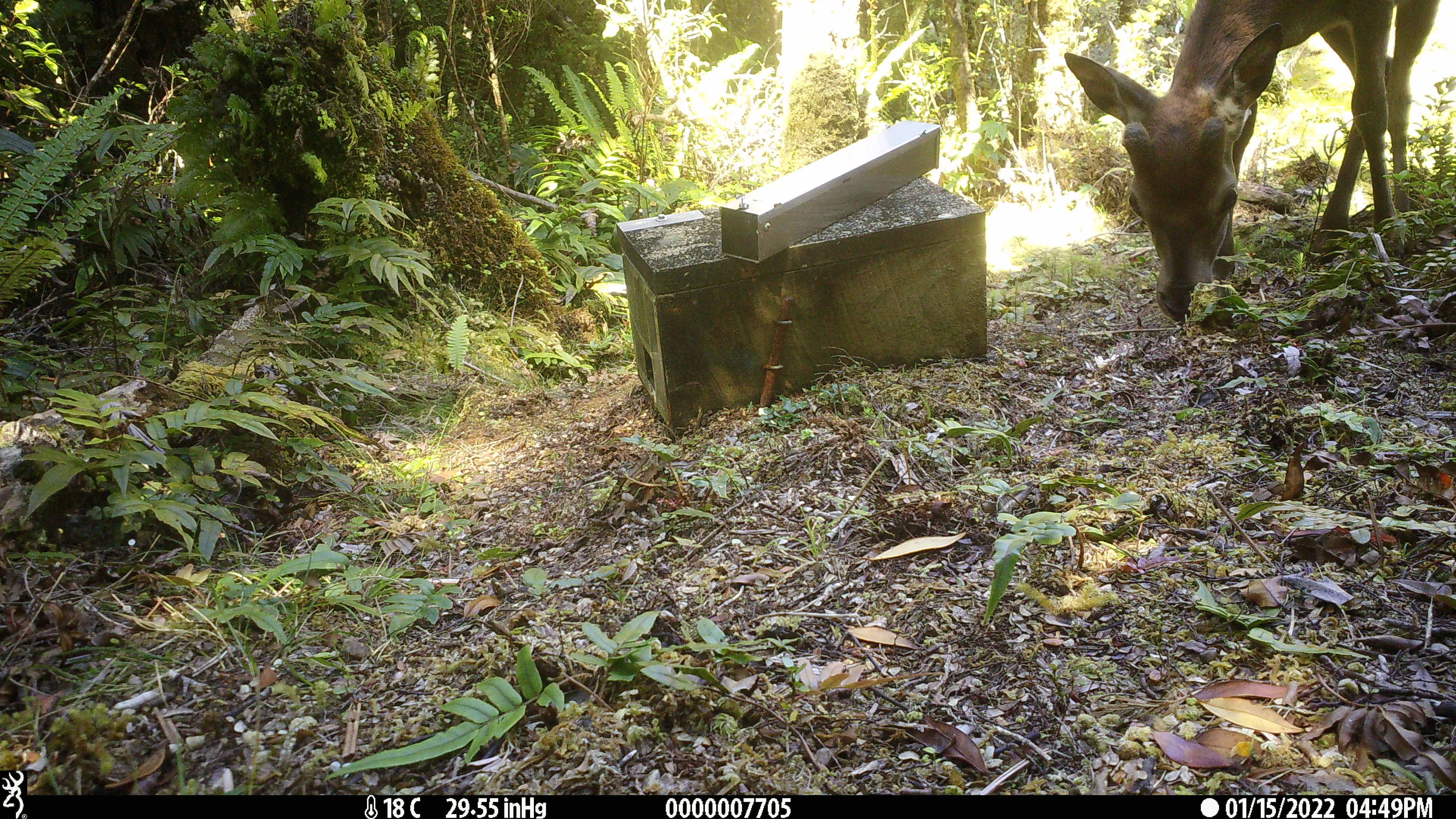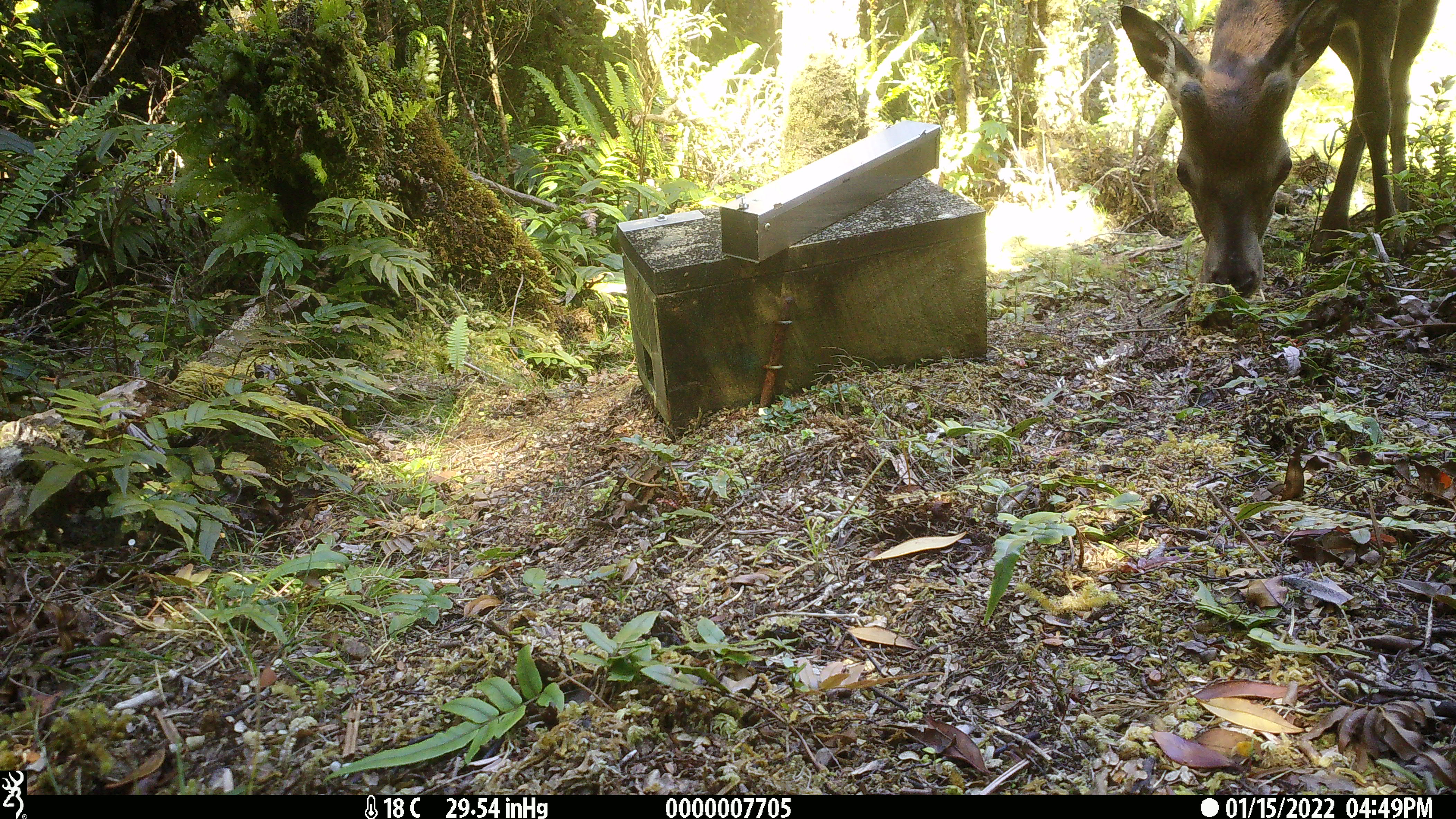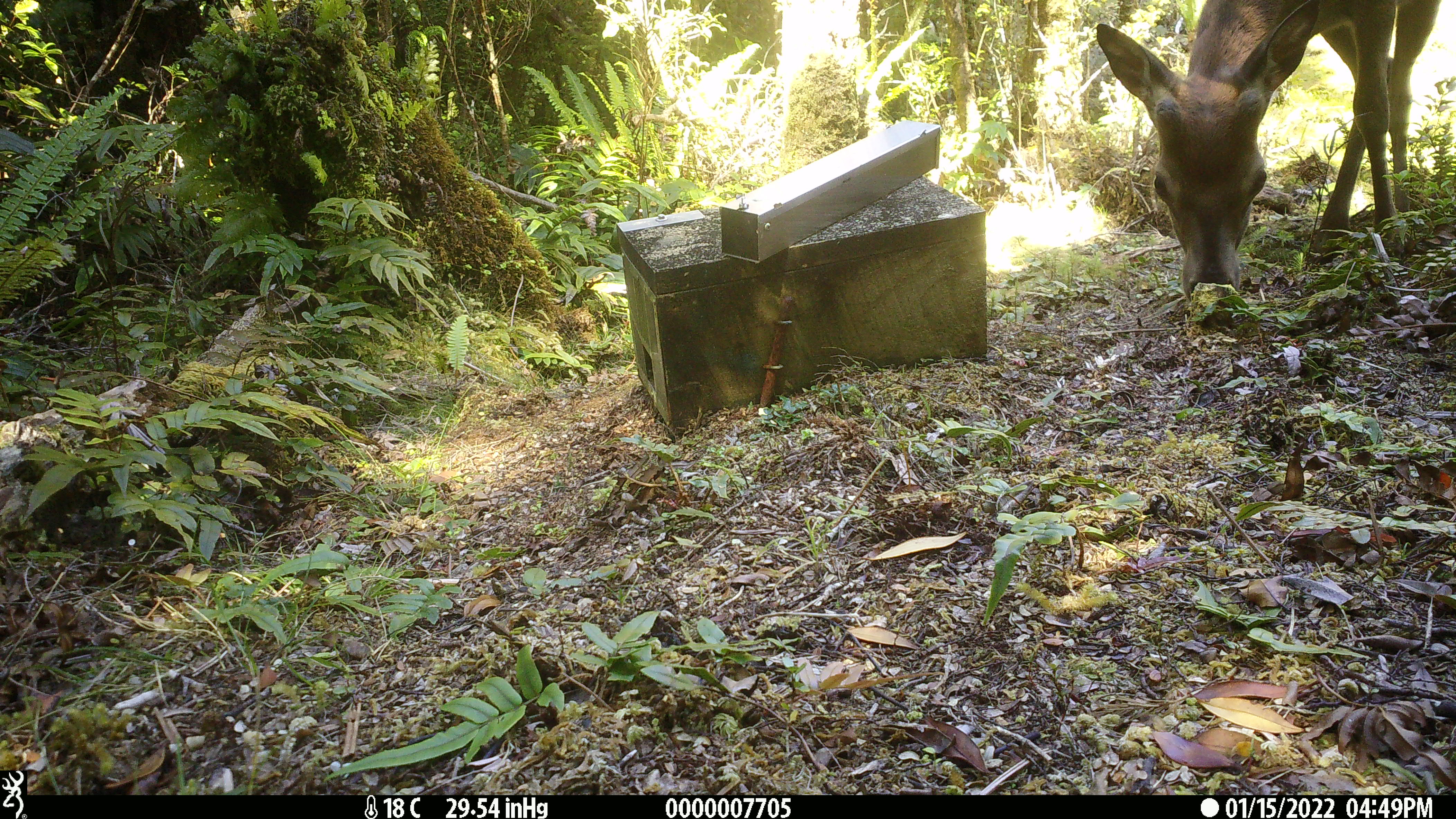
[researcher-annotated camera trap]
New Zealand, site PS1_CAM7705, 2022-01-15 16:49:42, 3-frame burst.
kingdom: Animalia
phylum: Chordata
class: Mammalia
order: Artiodactyla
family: Cervidae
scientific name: Cervidae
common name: deer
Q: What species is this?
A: Deer (Cervidae).